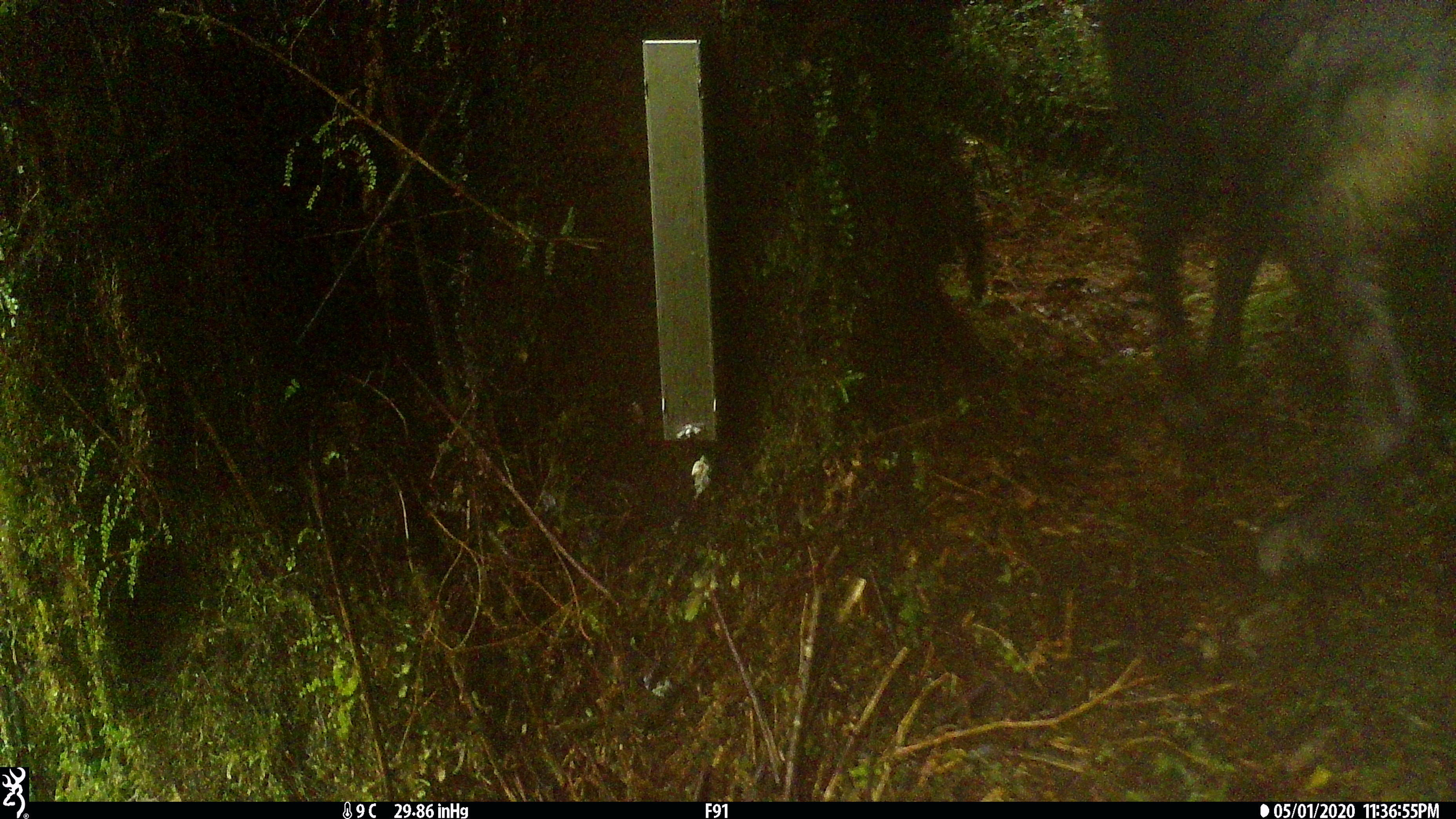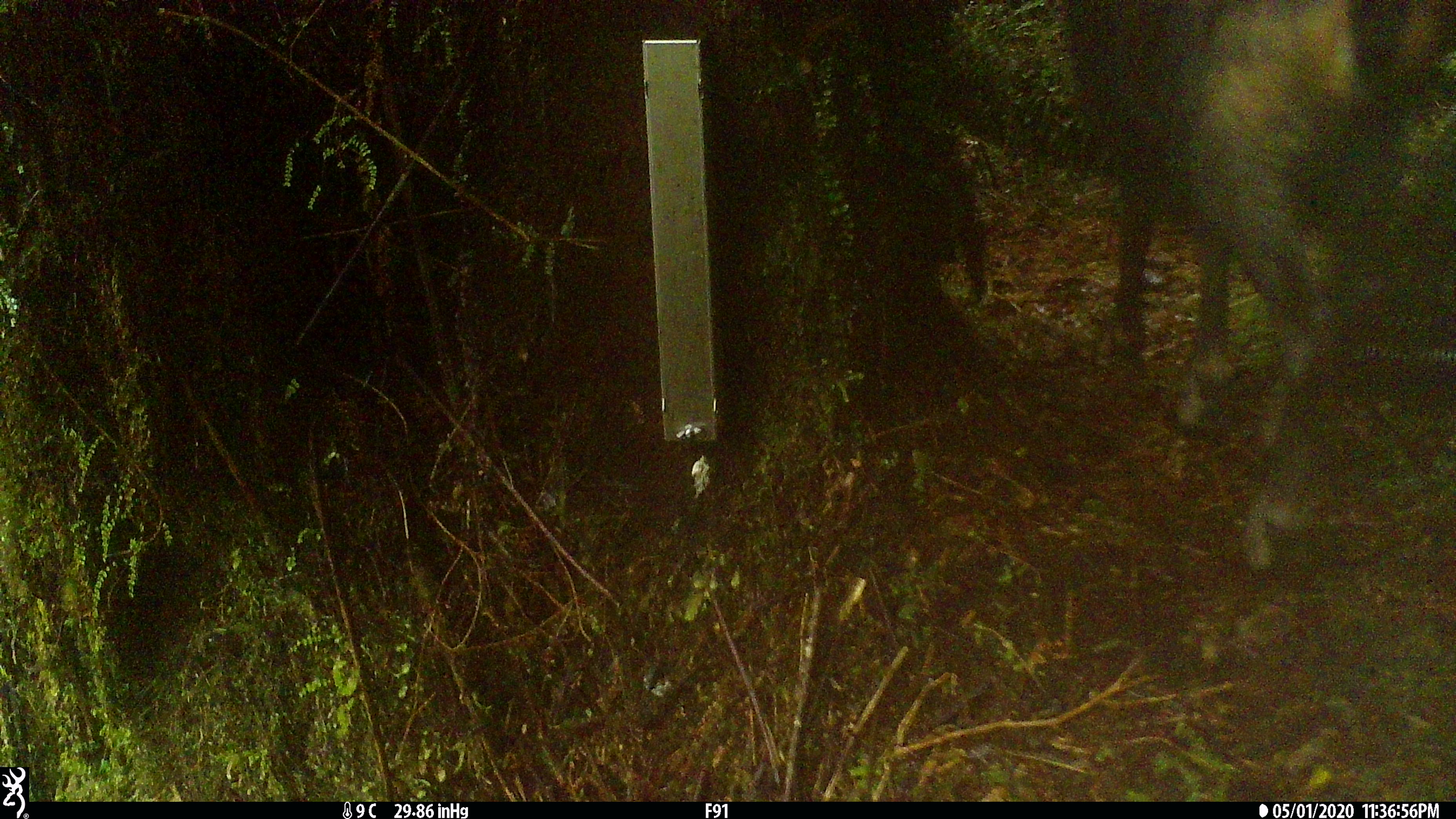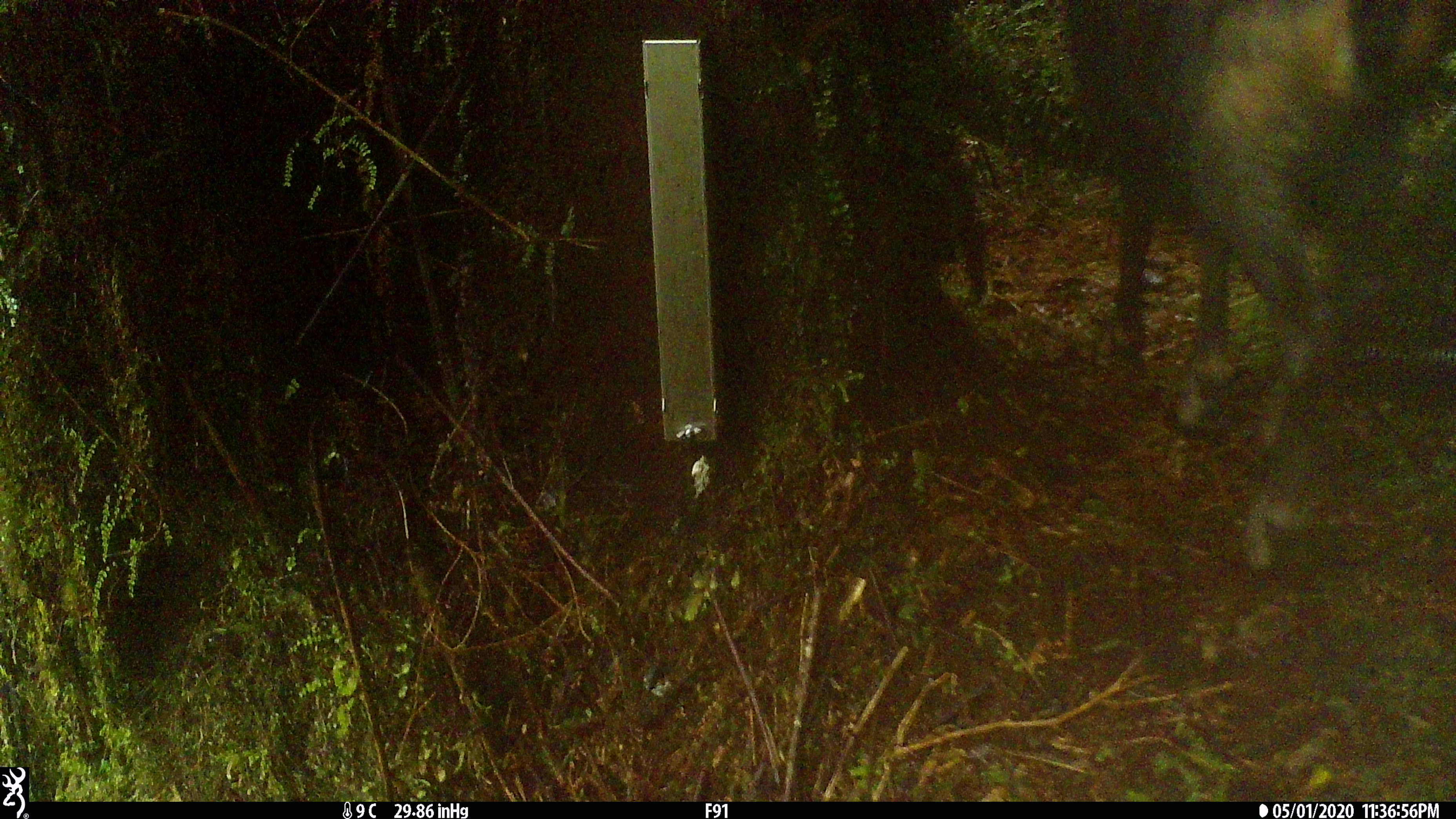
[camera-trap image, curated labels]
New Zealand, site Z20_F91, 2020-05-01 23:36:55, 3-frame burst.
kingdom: Animalia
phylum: Chordata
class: Mammalia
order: Artiodactyla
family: Bovidae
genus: Rupicapra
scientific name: Rupicapra rupicapra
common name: alpine chamois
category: chamois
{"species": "chamois (alpine chamois) (Rupicapra rupicapra)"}